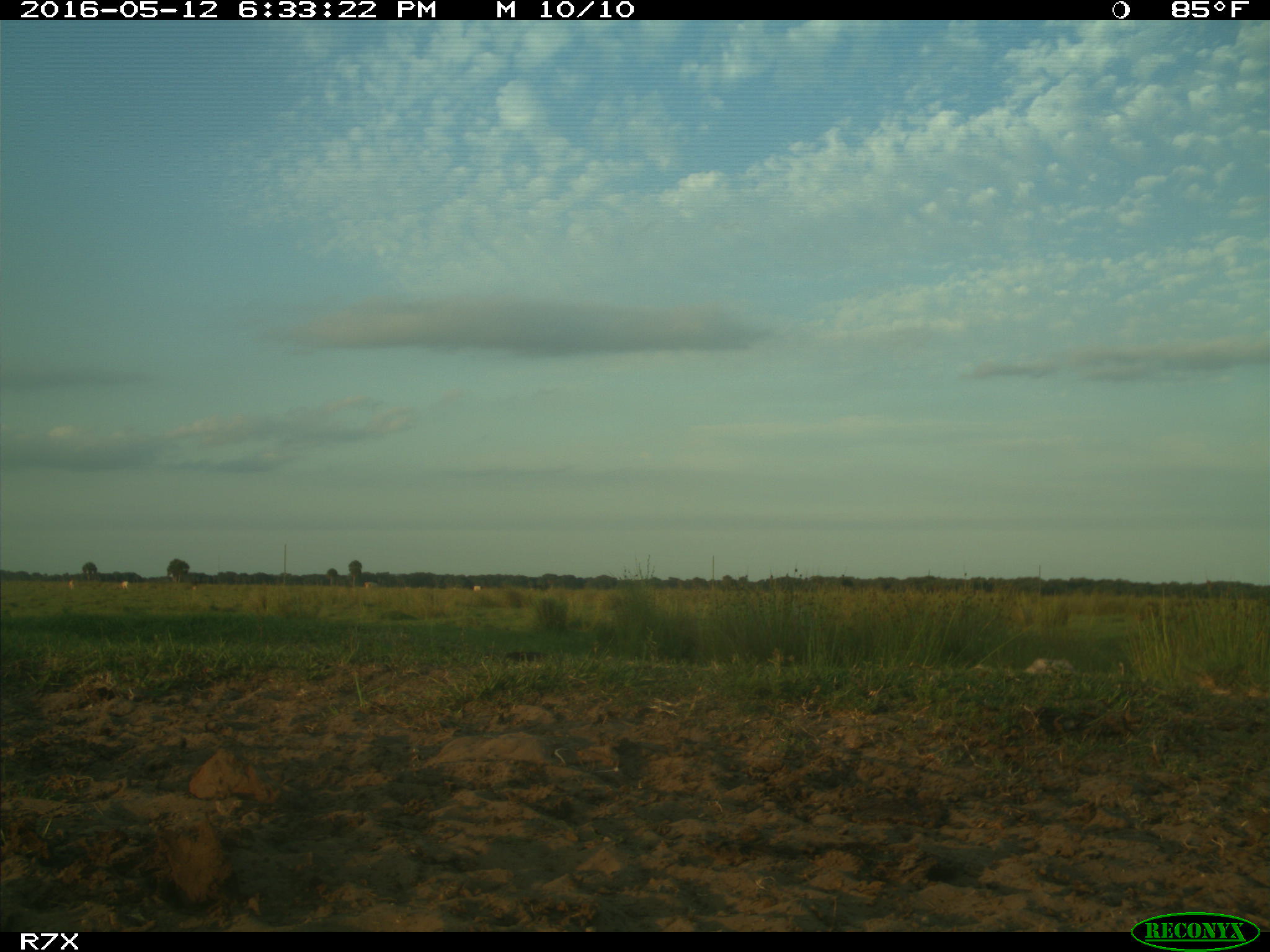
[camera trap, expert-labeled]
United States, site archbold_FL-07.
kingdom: Animalia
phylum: Chordata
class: Mammalia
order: Artiodactyla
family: Bovidae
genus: Bos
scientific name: Bos taurus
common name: domestic cow